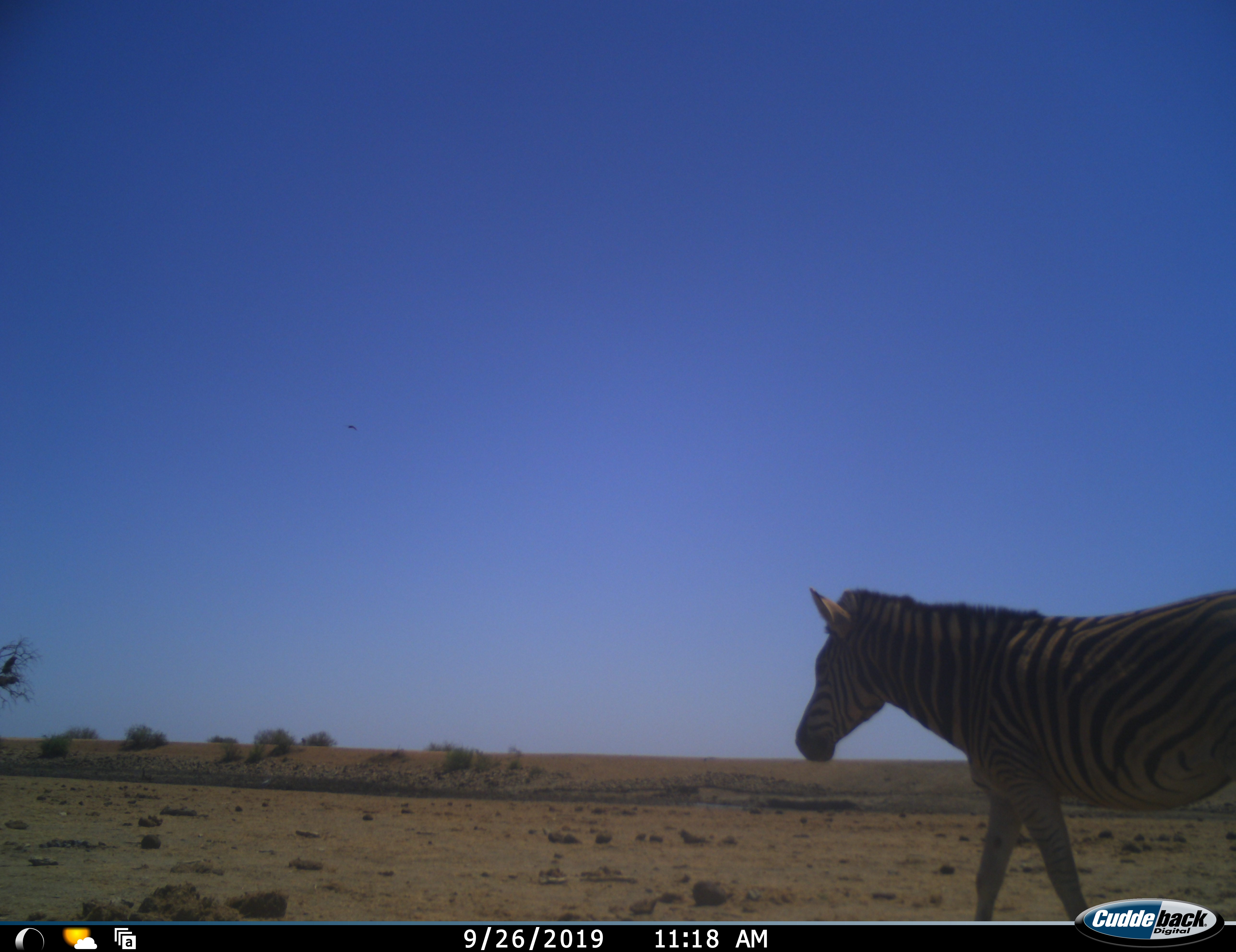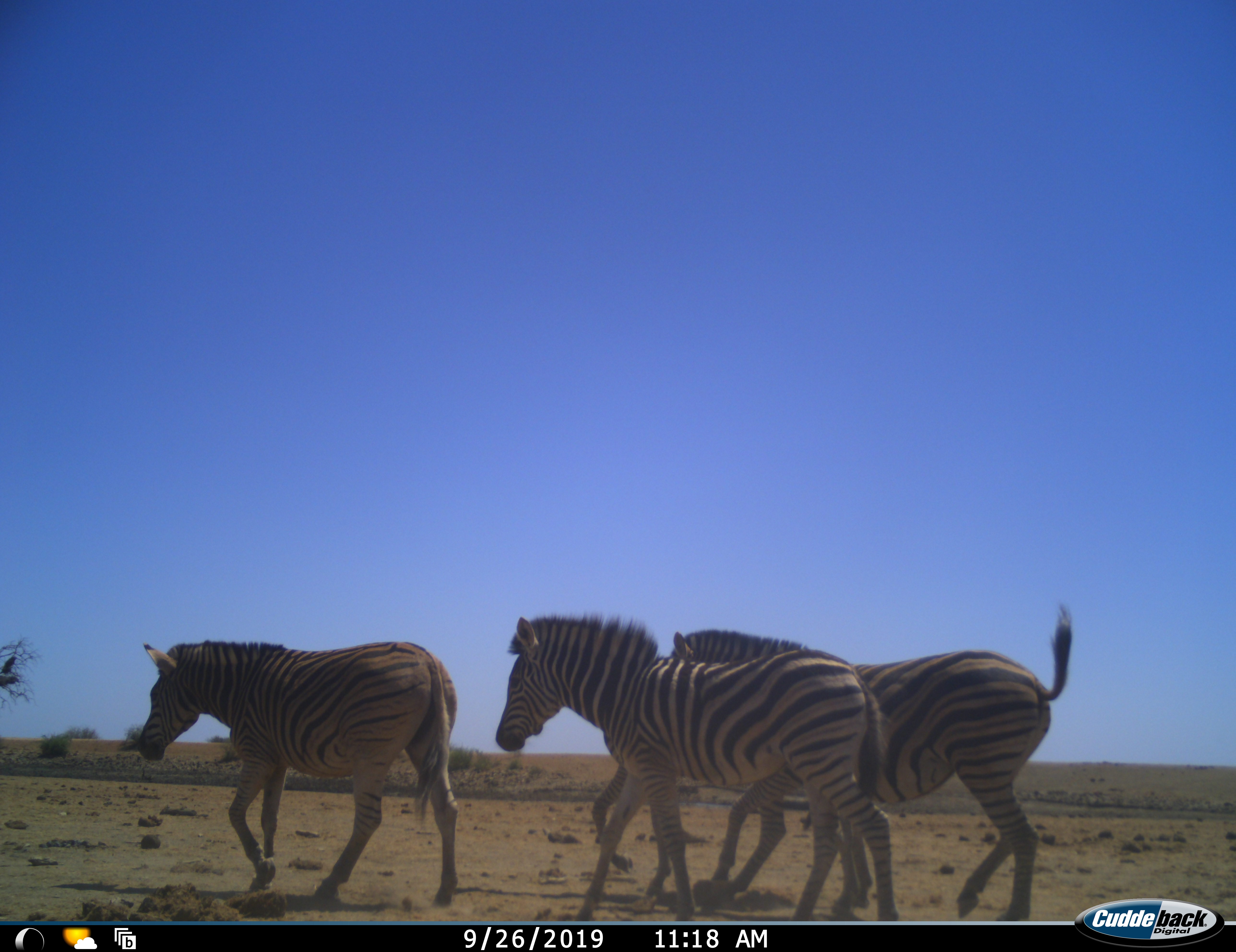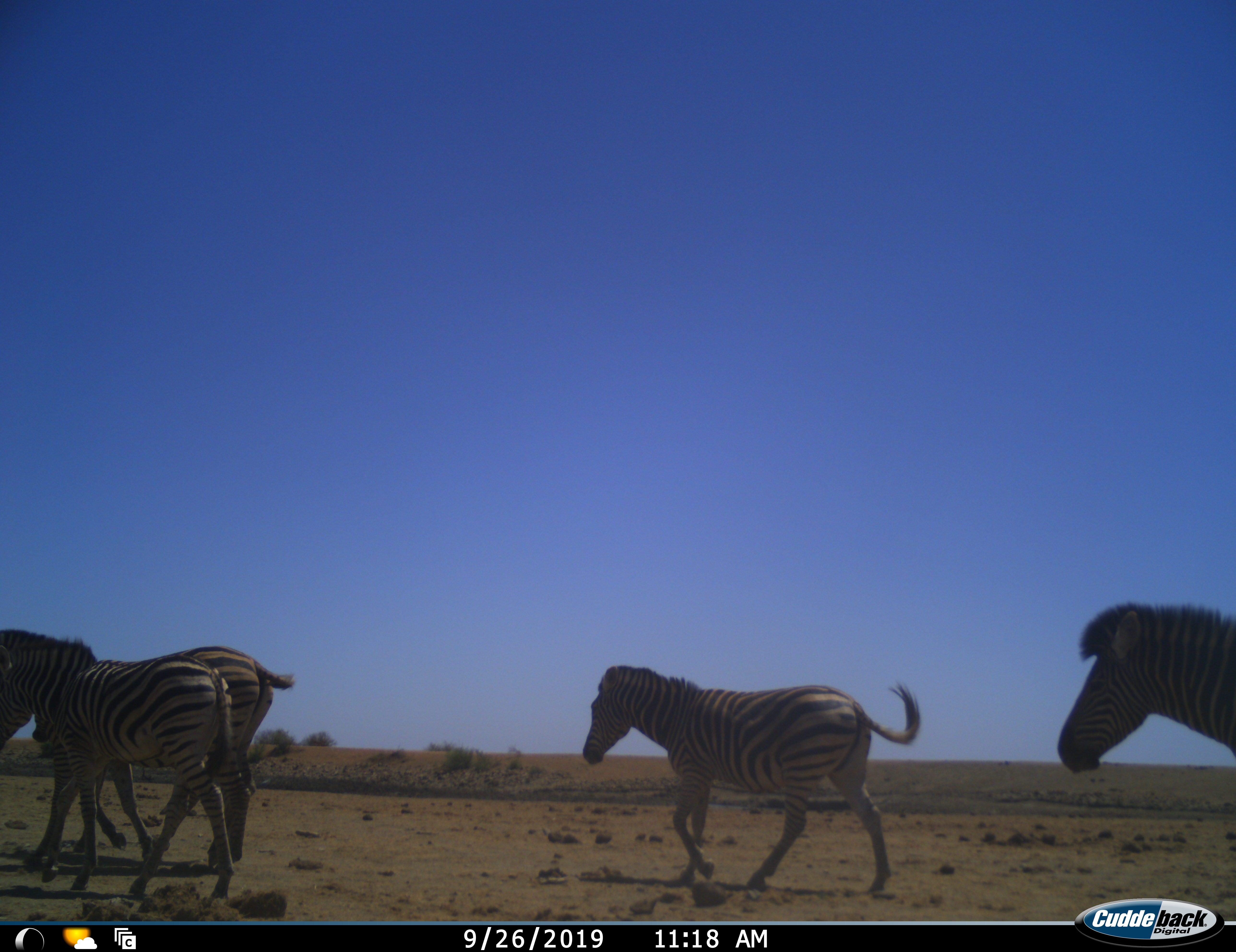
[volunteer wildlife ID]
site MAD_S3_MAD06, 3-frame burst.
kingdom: Animalia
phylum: Chordata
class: Mammalia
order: Perissodactyla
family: Equidae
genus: Equus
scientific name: Equus quagga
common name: plains zebra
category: zebraplains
Zebraplains (plains zebra) (Equus quagga), count 4. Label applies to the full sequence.